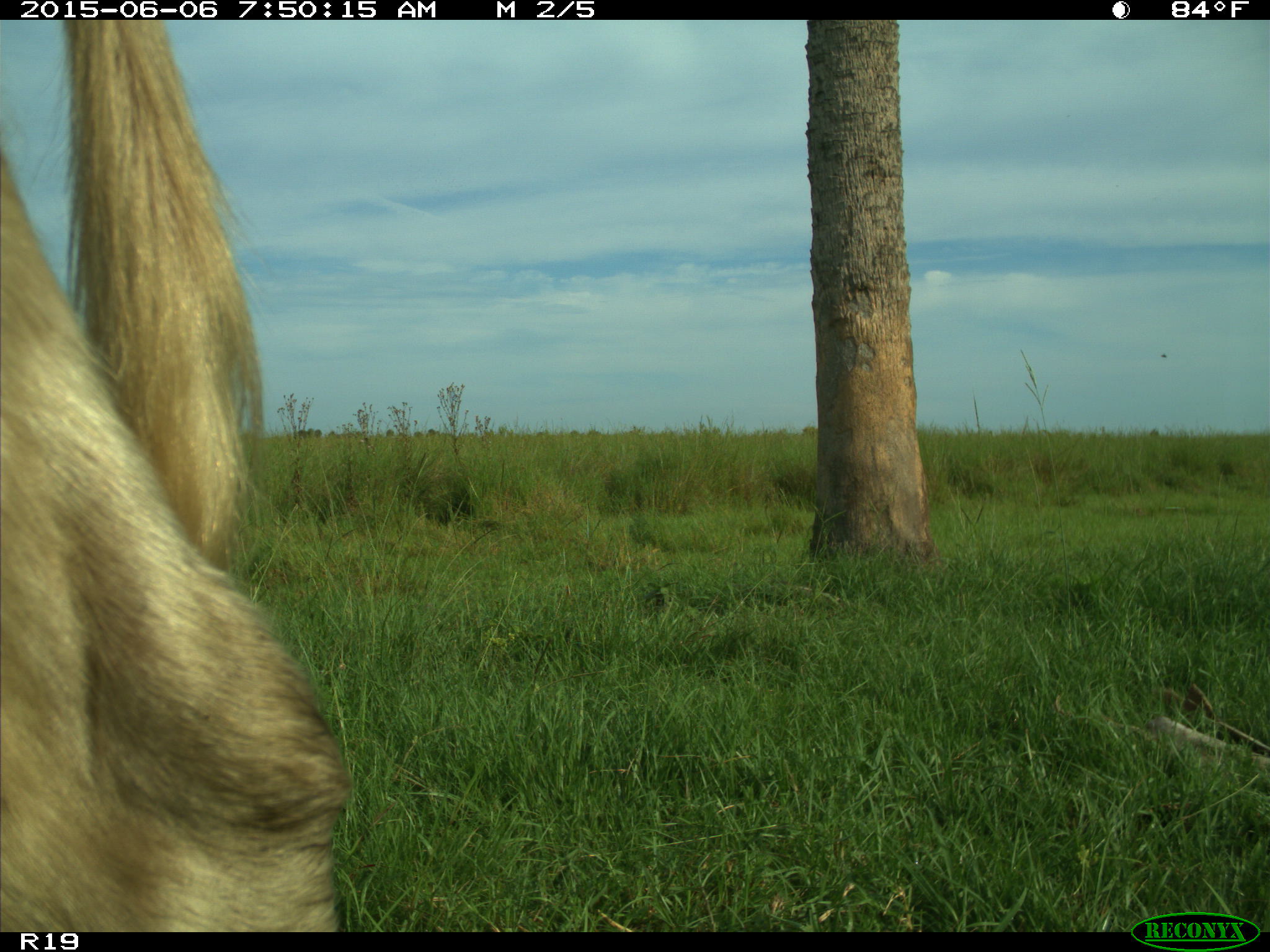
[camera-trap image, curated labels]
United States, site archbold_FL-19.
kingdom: Animalia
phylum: Chordata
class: Mammalia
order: Artiodactyla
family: Bovidae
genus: Bos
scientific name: Bos taurus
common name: domestic cow